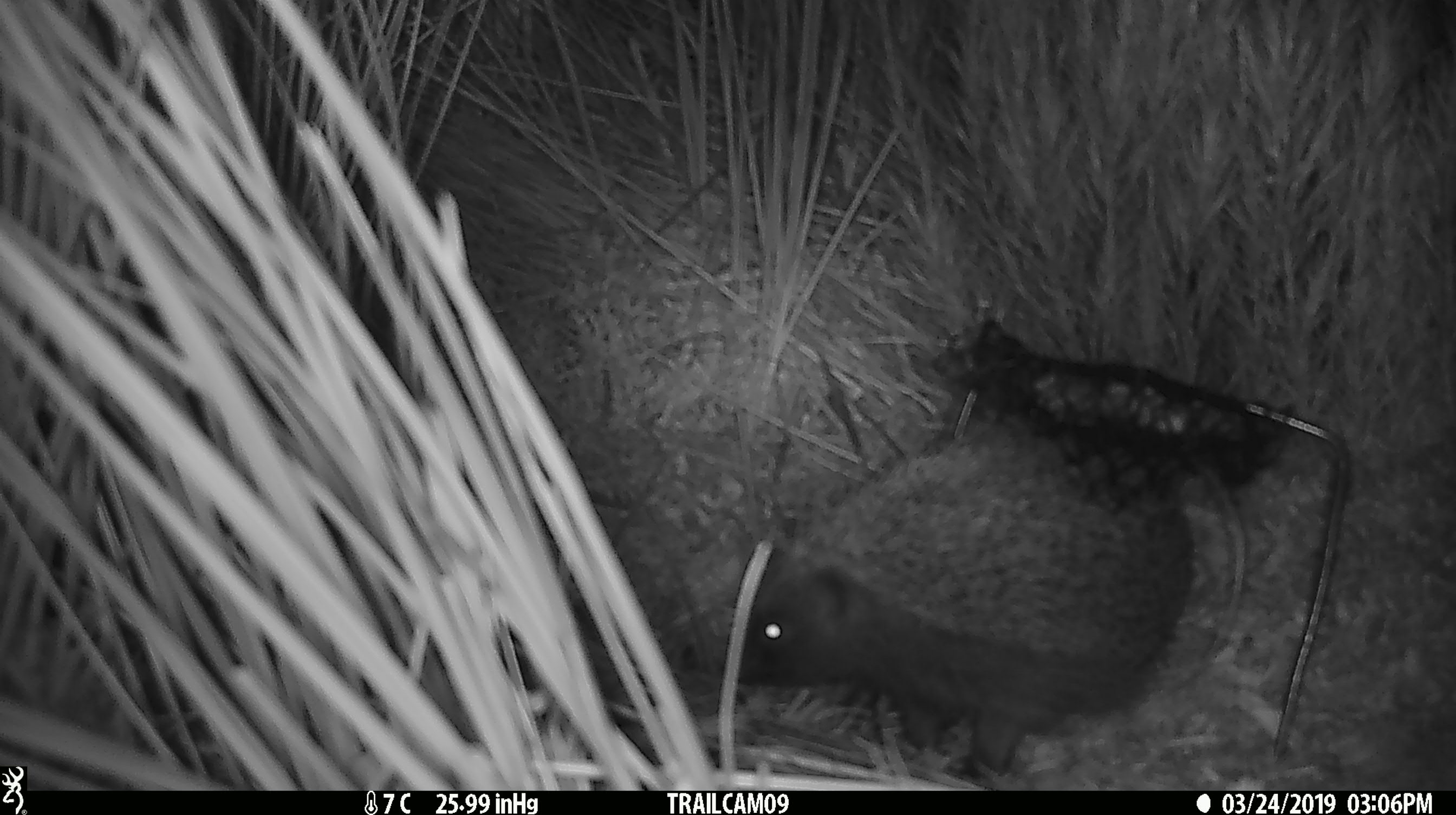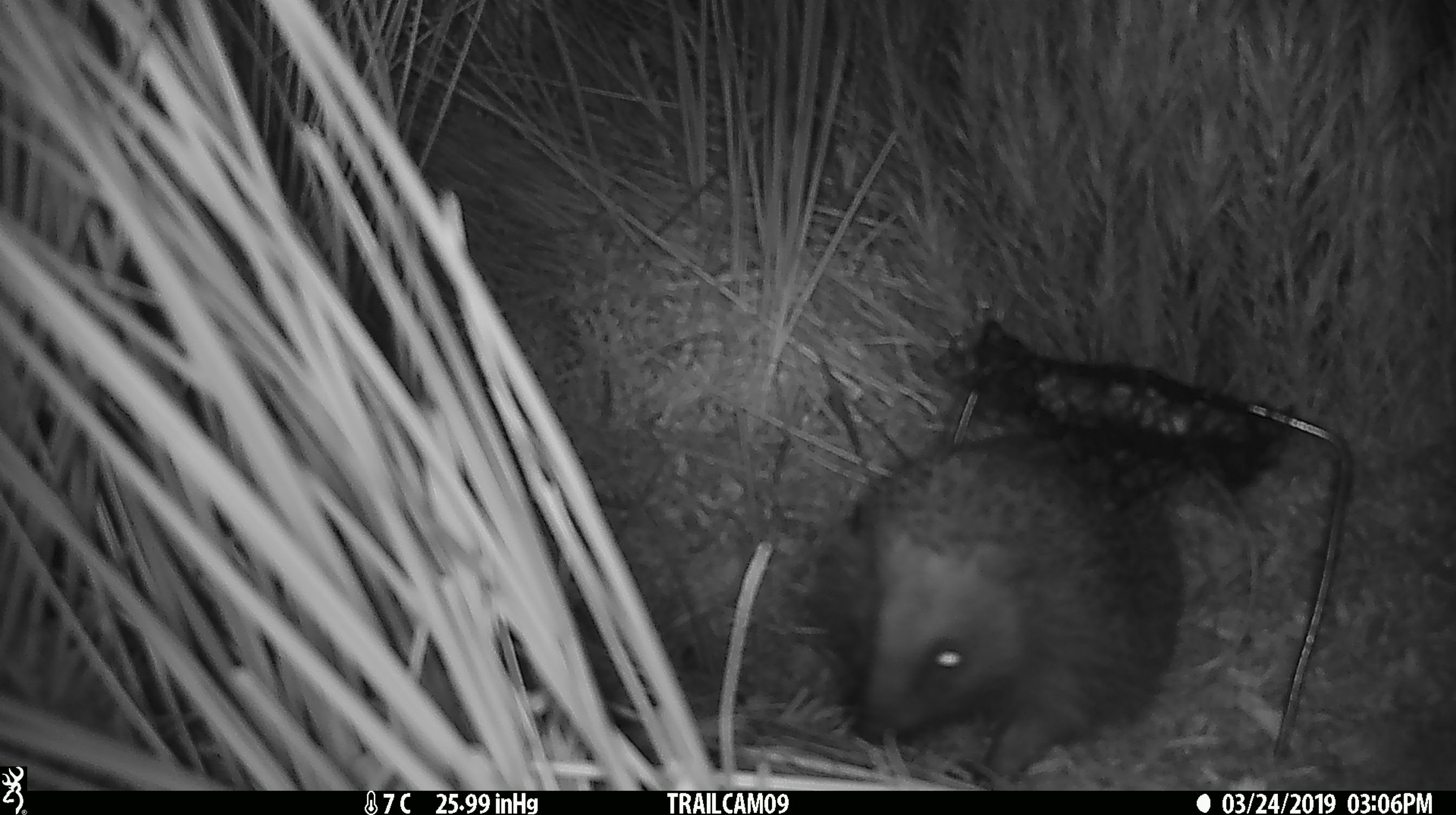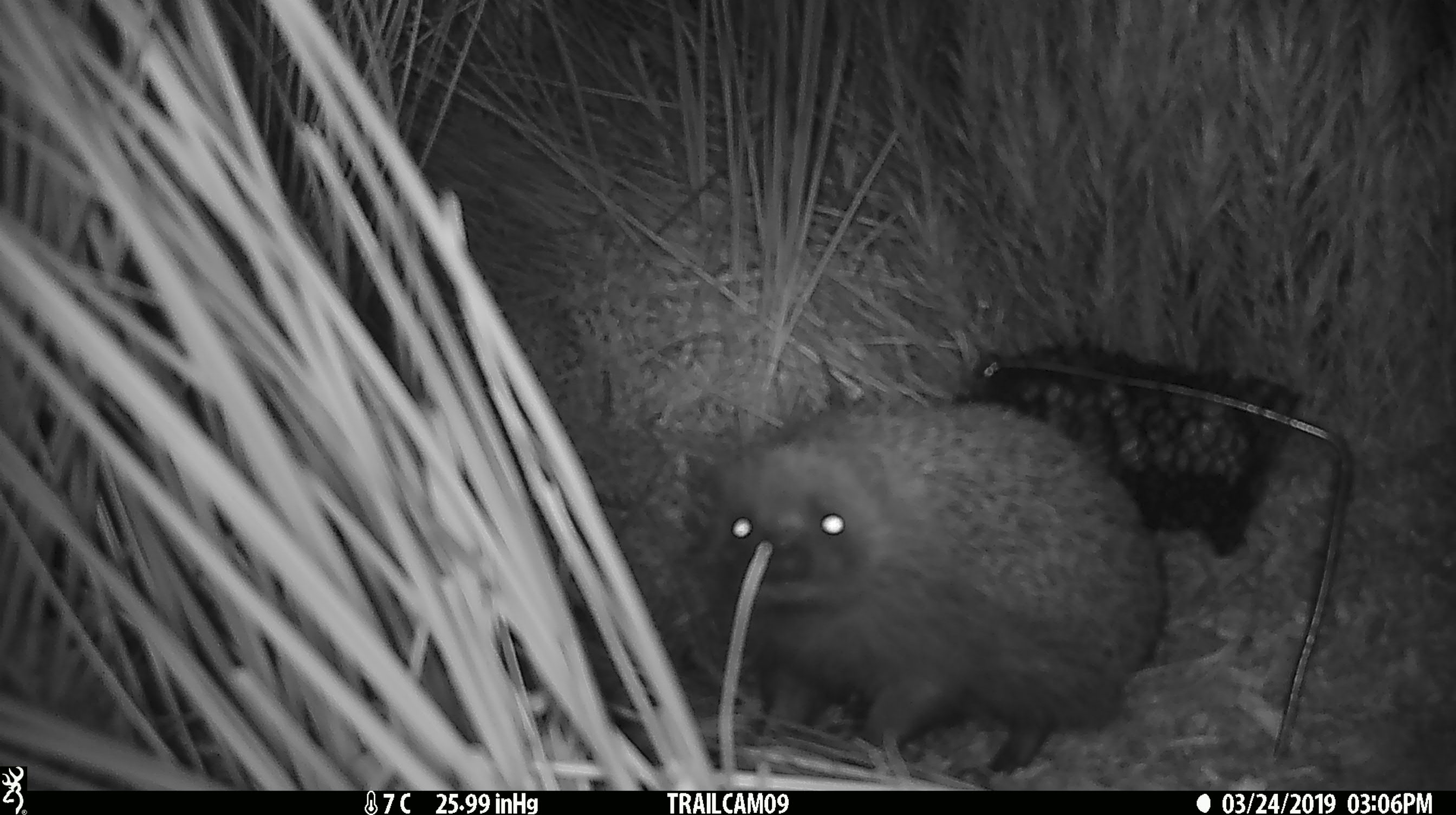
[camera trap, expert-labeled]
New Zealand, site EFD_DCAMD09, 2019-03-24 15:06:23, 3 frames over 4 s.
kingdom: Animalia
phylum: Chordata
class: Mammalia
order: Eulipotyphla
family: Erinaceidae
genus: Erinaceus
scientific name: Erinaceus europaeus europaeus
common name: european hedgehog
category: hedgehog